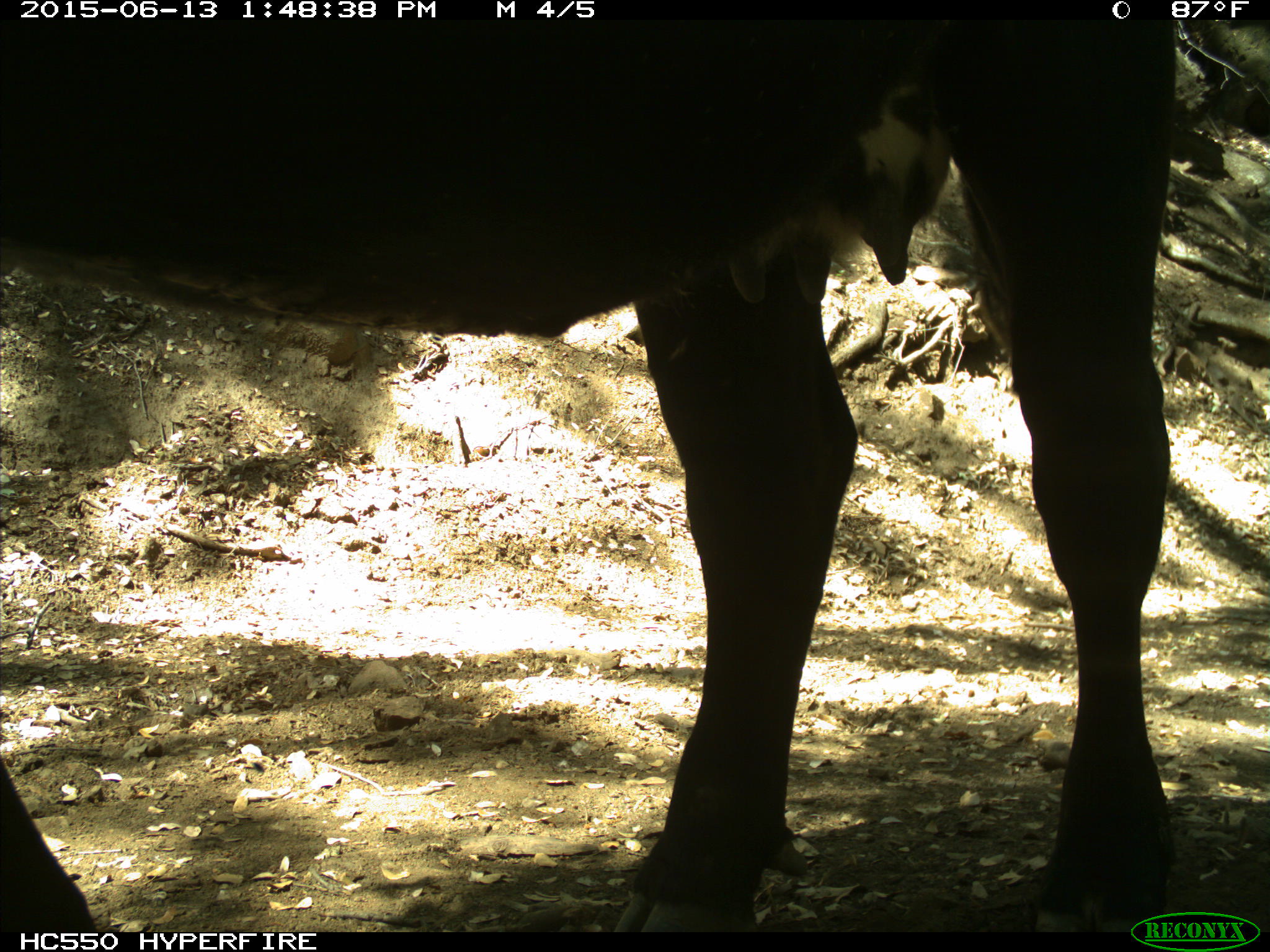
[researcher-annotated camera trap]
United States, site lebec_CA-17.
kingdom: Animalia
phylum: Chordata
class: Mammalia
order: Artiodactyla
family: Bovidae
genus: Bos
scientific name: Bos taurus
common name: domestic cow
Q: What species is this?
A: Bos taurus (domestic cow).